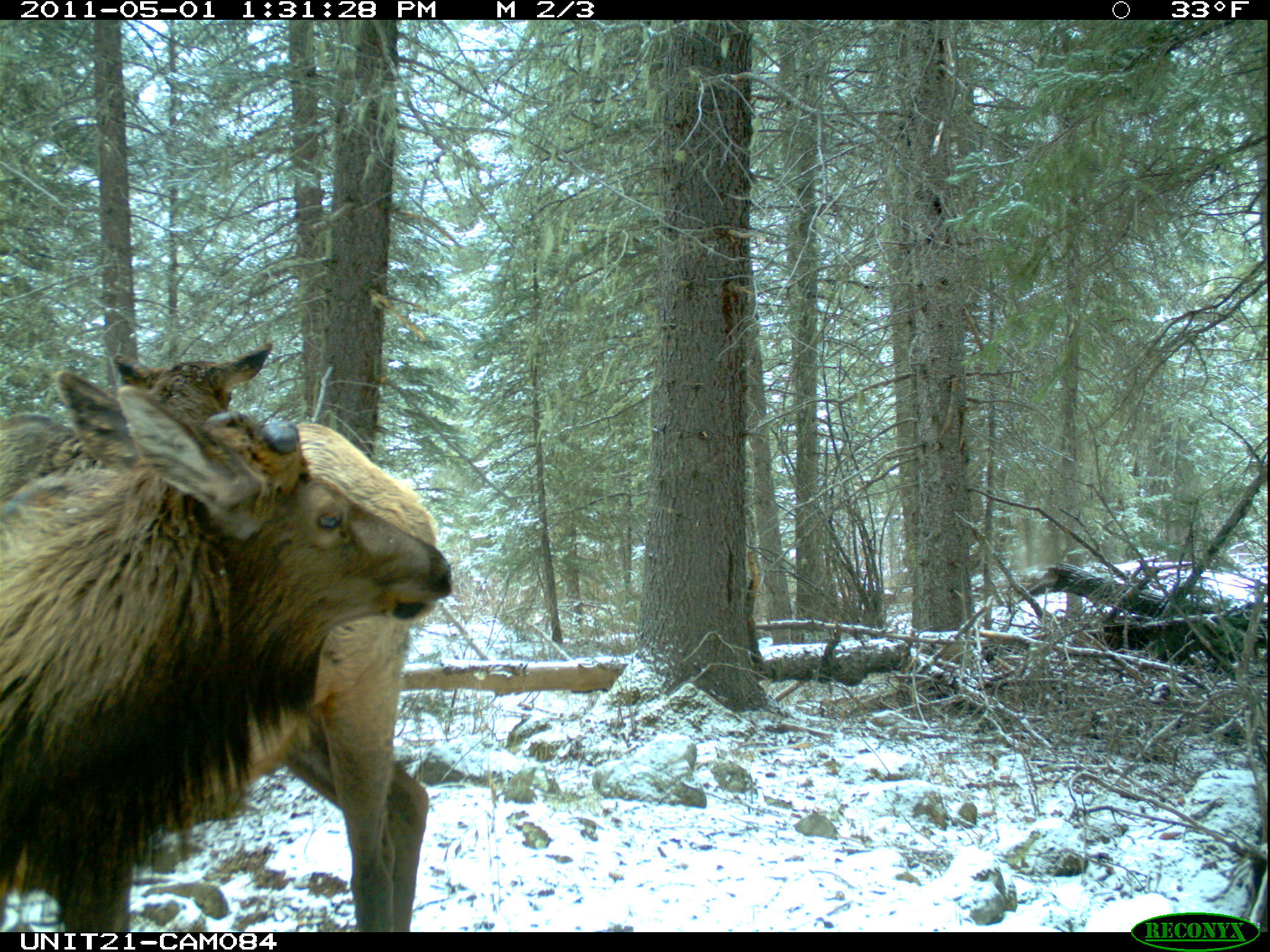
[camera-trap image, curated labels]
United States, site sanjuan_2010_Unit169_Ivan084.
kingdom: Animalia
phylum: Chordata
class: Mammalia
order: Artiodactyla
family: Cervidae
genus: Cervus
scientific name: Cervus elaphus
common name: red deer